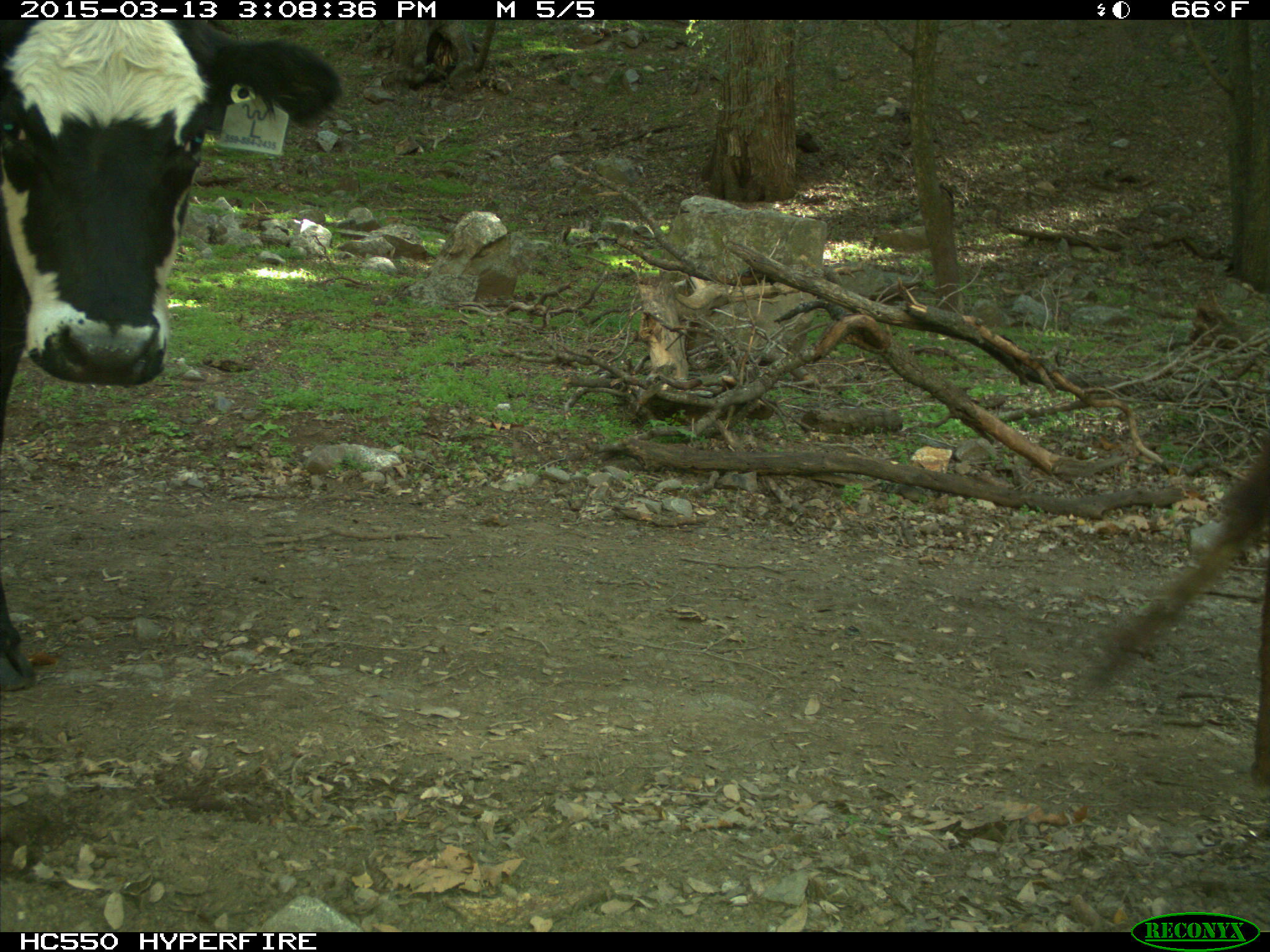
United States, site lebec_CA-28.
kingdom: Animalia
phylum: Chordata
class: Mammalia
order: Artiodactyla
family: Bovidae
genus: Bos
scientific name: Bos taurus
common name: domestic cow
Bos taurus (domestic cow).